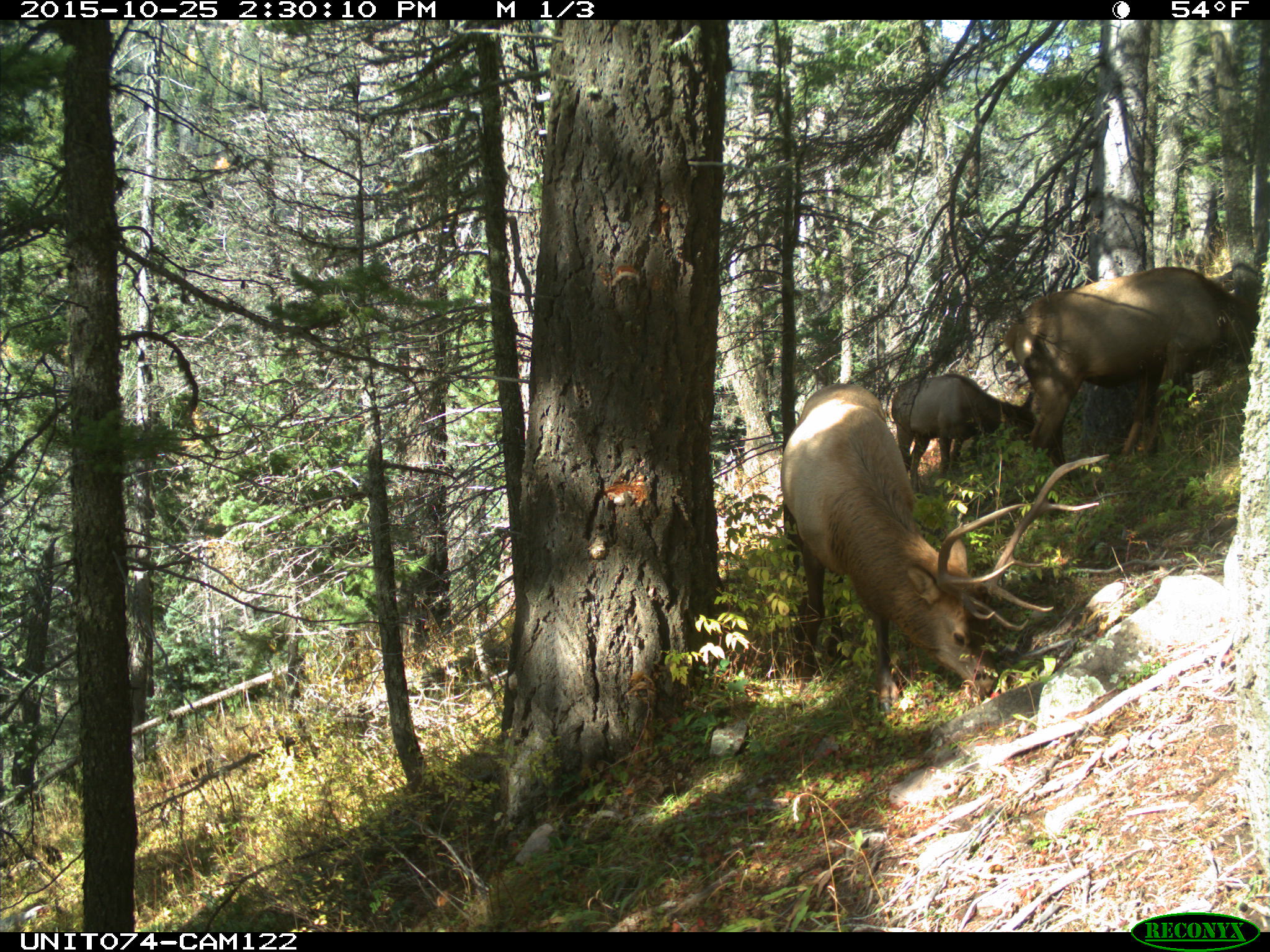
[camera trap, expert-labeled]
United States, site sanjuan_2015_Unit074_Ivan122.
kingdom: Animalia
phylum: Chordata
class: Mammalia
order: Artiodactyla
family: Cervidae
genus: Cervus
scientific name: Cervus elaphus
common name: red deer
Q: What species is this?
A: Cervus elaphus (red deer).